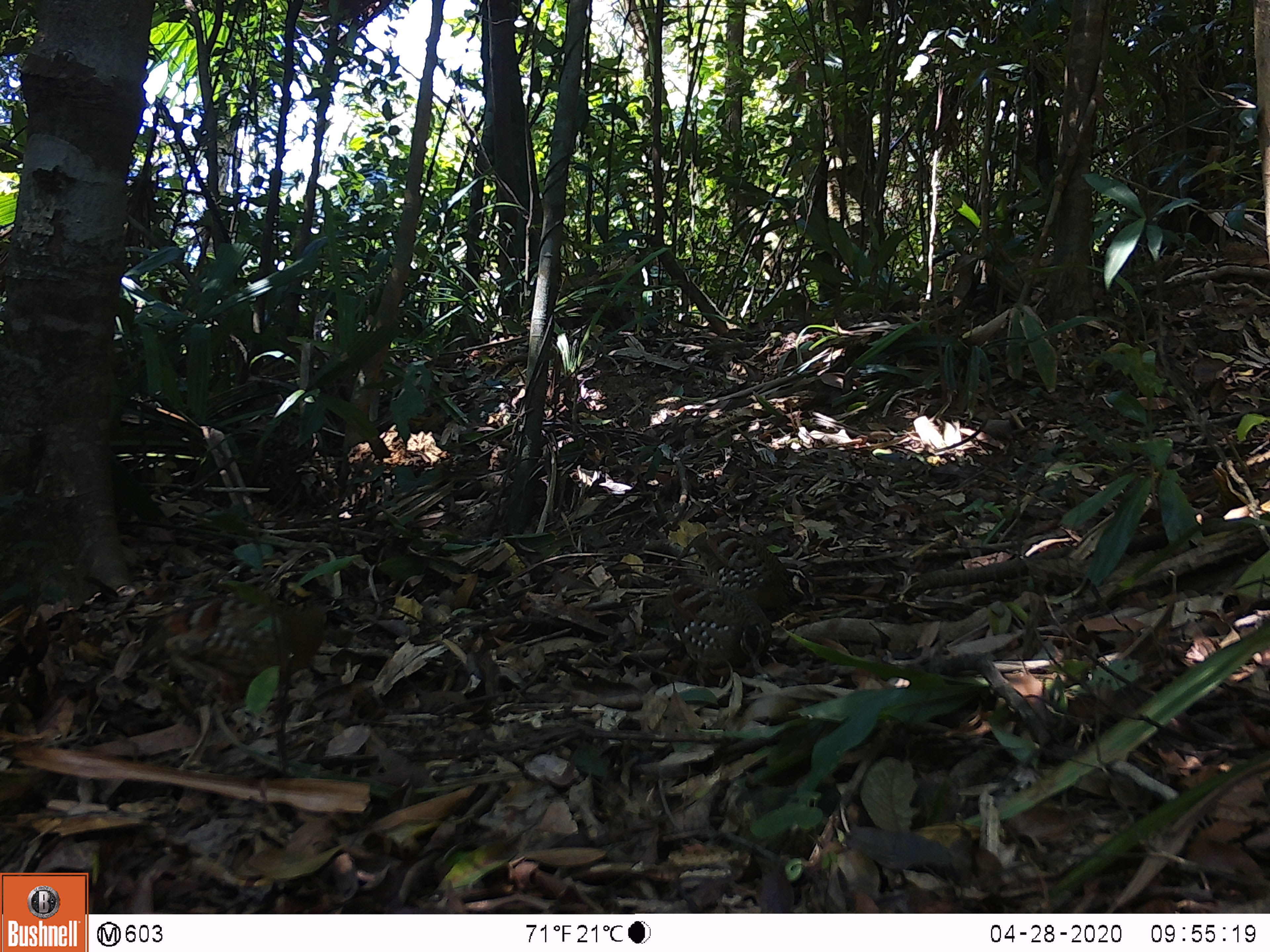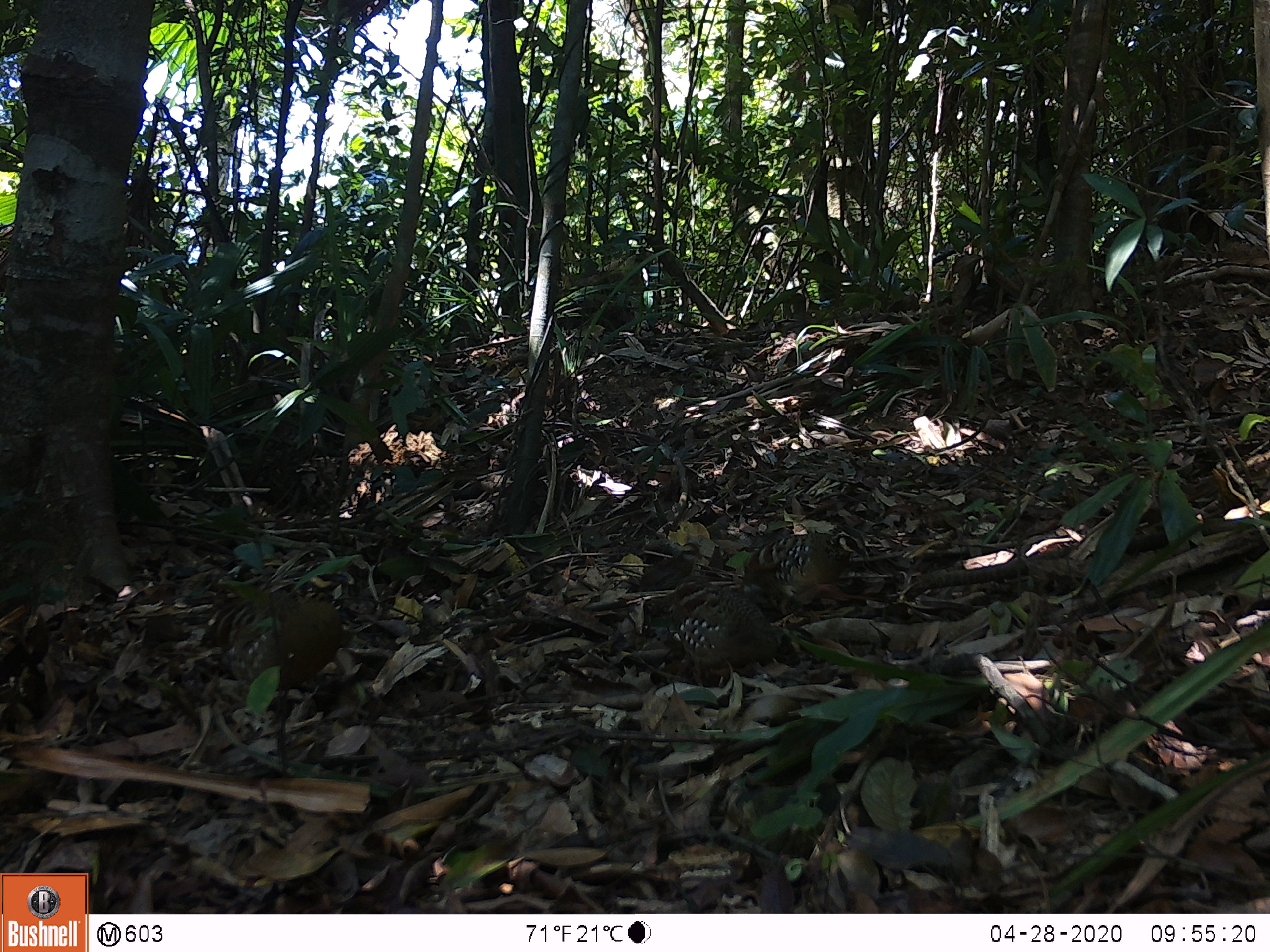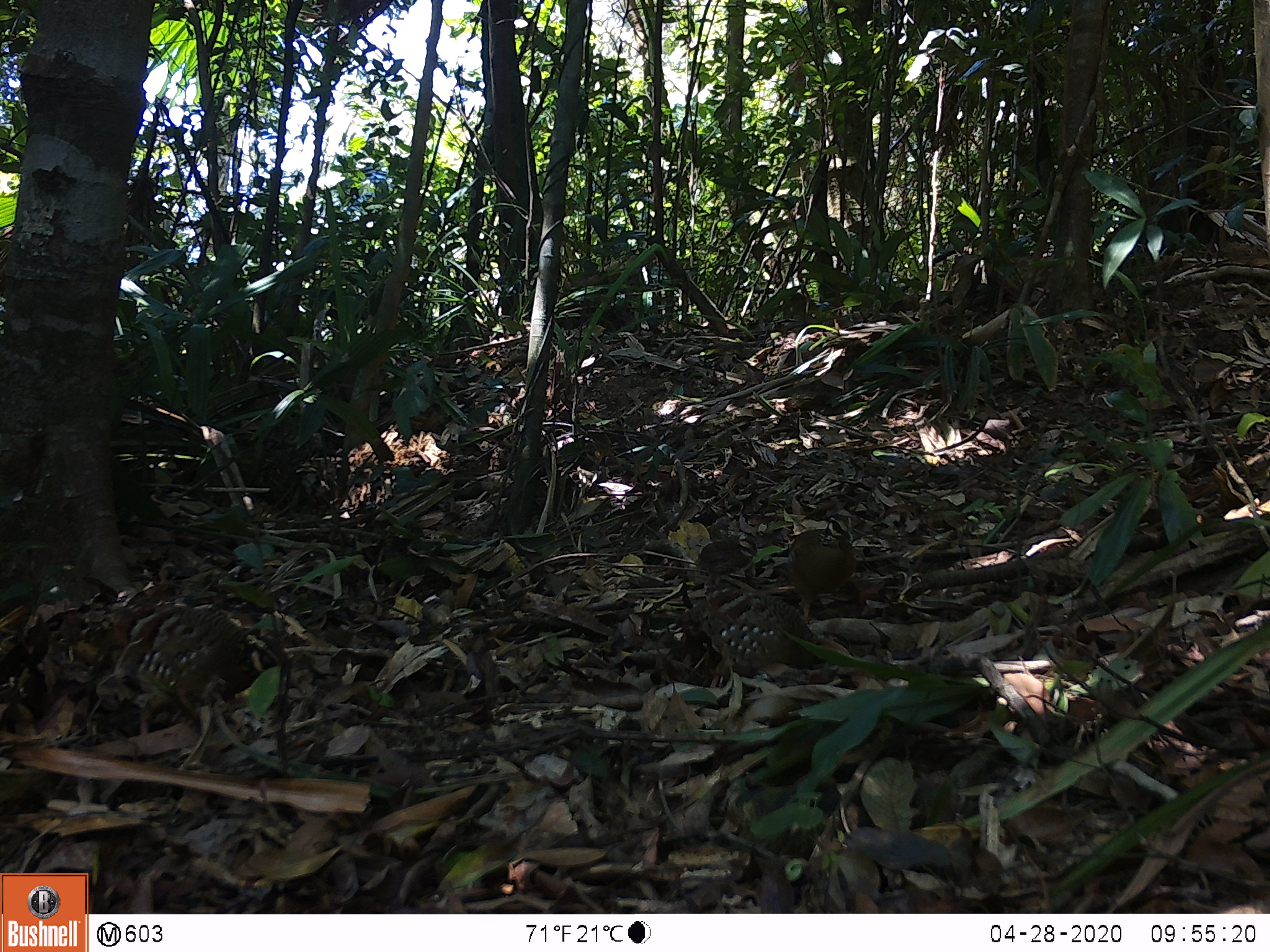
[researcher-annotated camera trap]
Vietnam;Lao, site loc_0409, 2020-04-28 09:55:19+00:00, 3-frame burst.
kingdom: Animalia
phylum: Chordata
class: Aves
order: Galliformes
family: Phasianidae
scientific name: Phasianidae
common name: partridge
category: unidentified partridge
Unidentified partridge (partridge) (Phasianidae). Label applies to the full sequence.